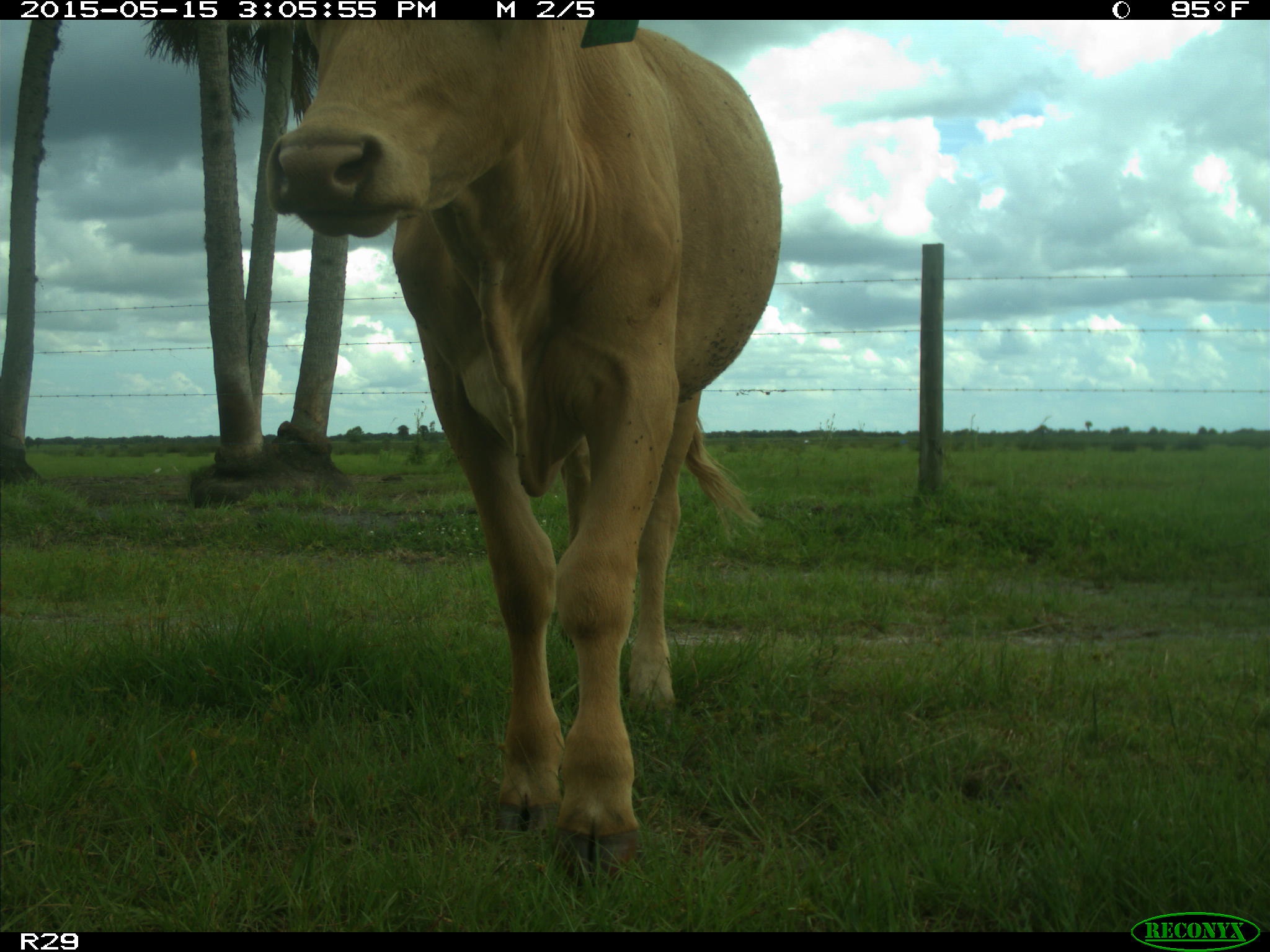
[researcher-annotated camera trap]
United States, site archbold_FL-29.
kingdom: Animalia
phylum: Chordata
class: Mammalia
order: Artiodactyla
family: Bovidae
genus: Bos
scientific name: Bos taurus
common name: domestic cow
Bos taurus (domestic cow).